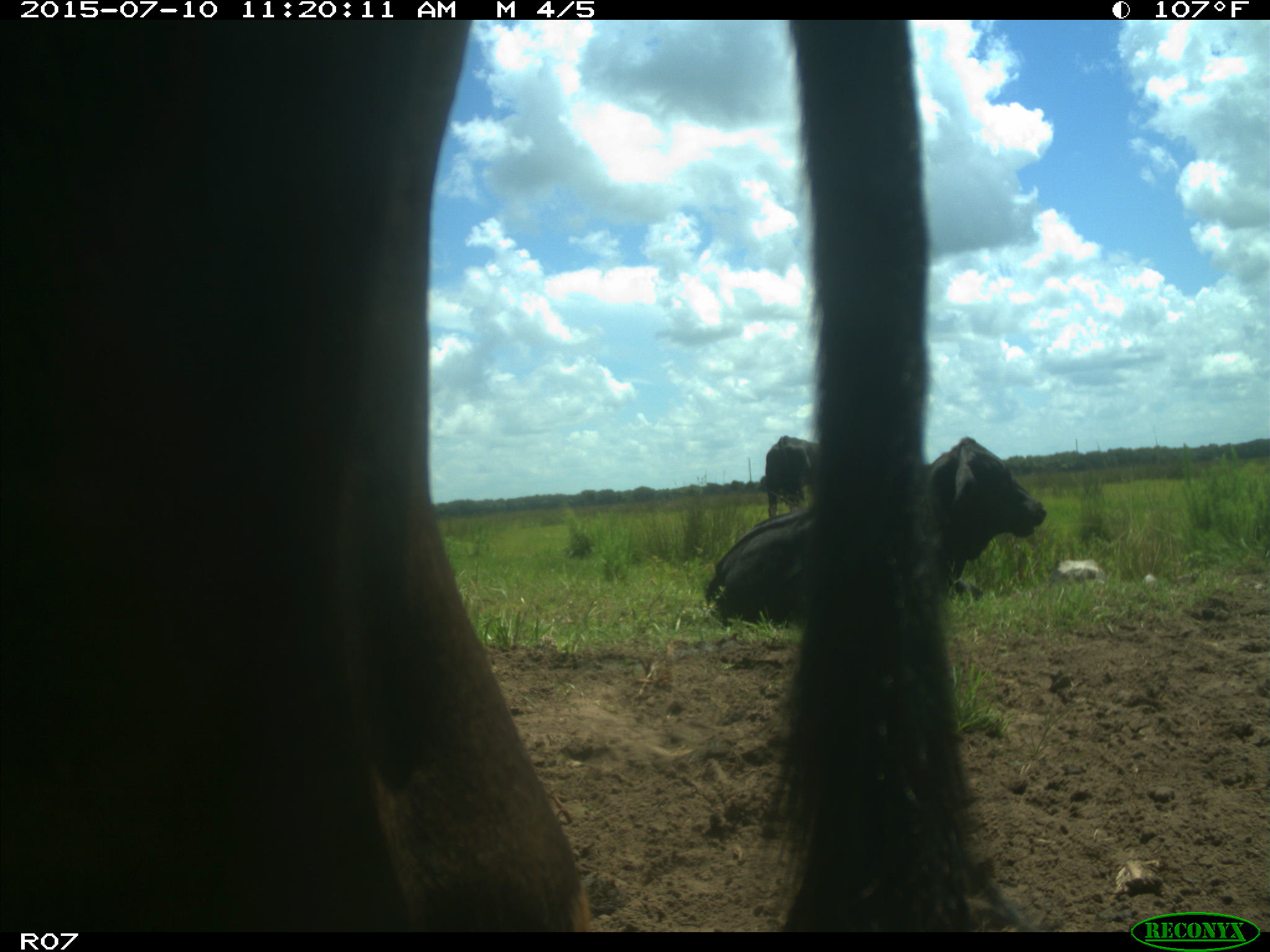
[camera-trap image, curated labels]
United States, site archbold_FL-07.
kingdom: Animalia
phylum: Chordata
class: Mammalia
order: Artiodactyla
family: Bovidae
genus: Bos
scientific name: Bos taurus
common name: domestic cow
Bos taurus (domestic cow).